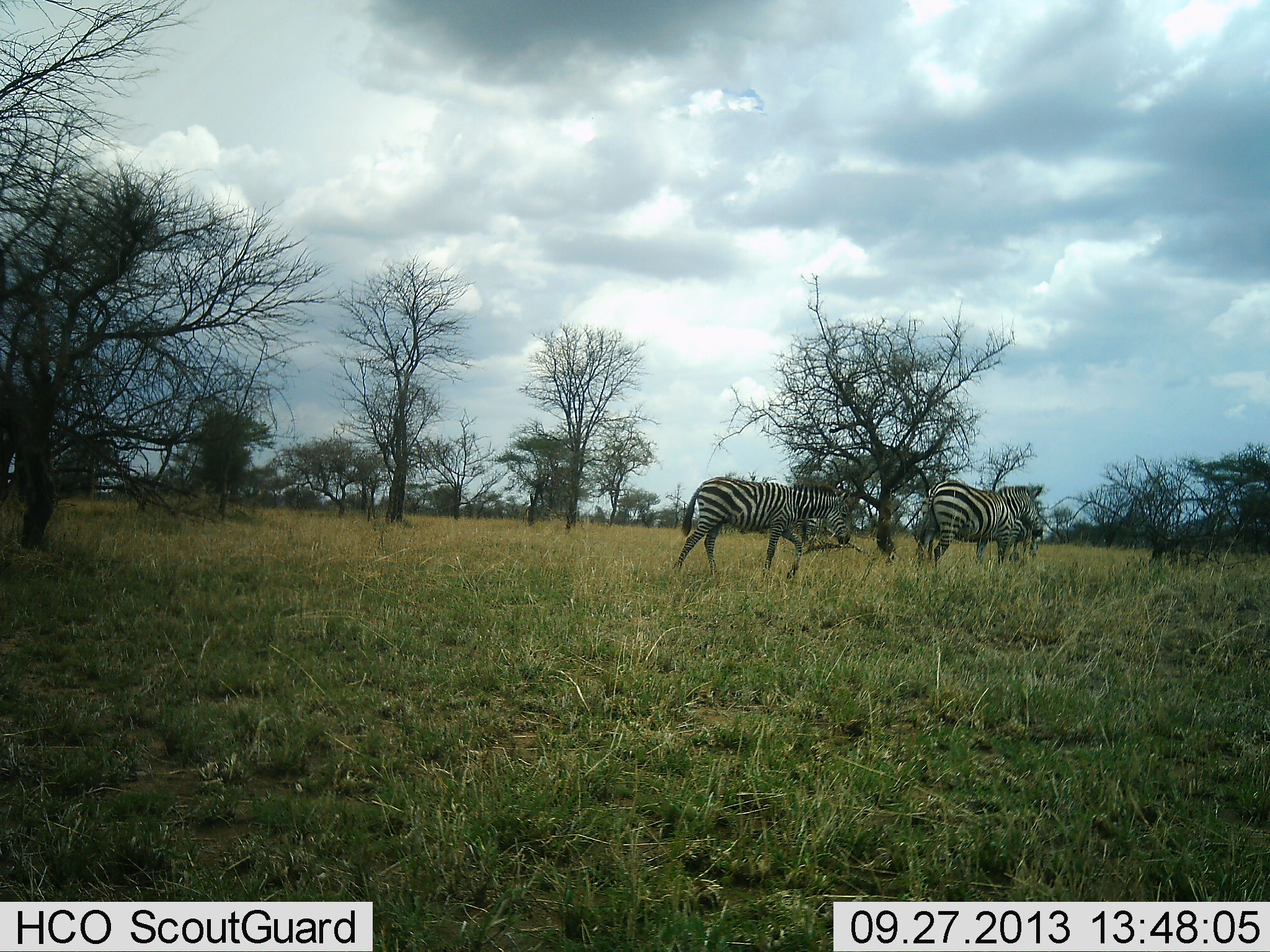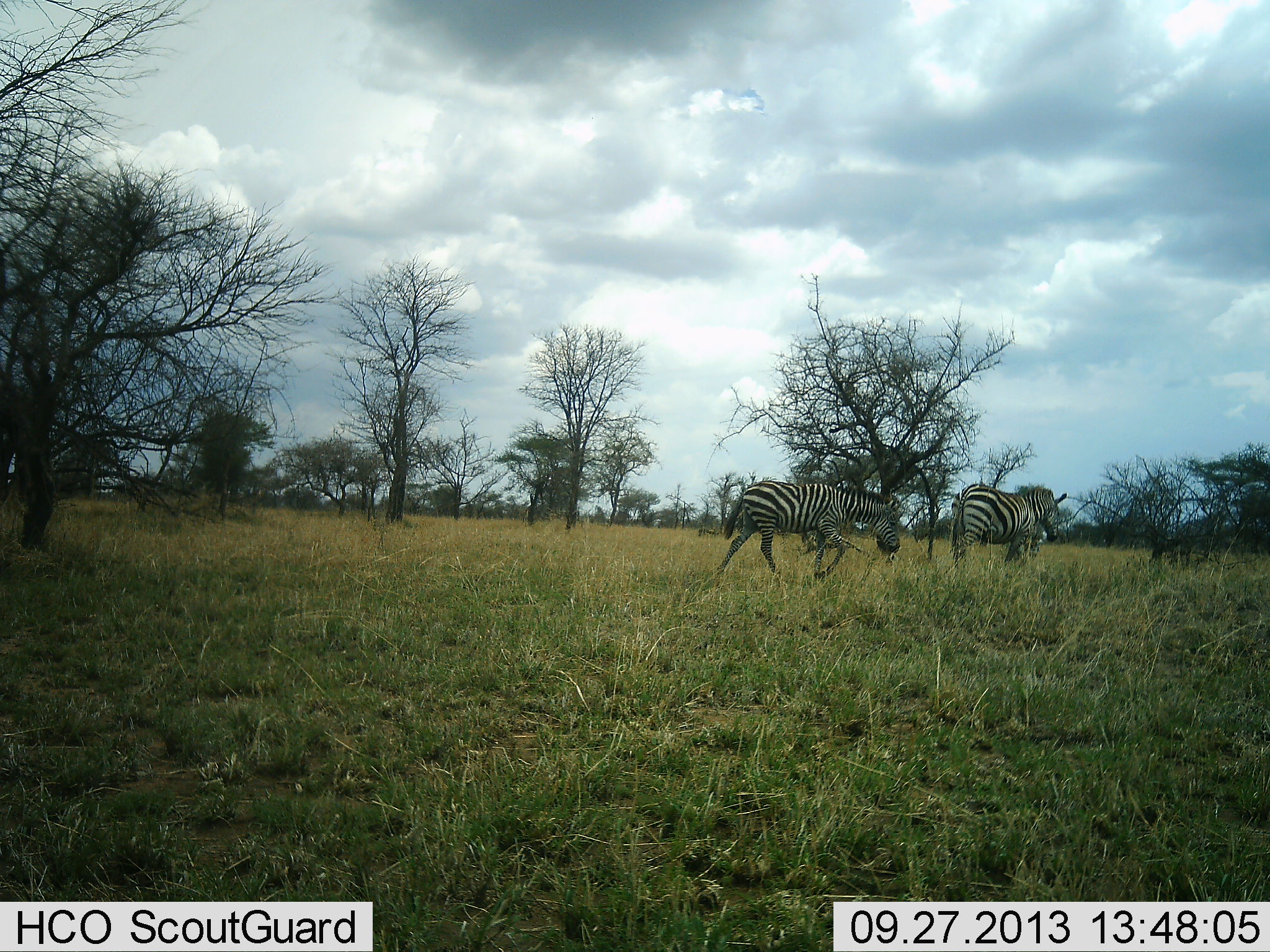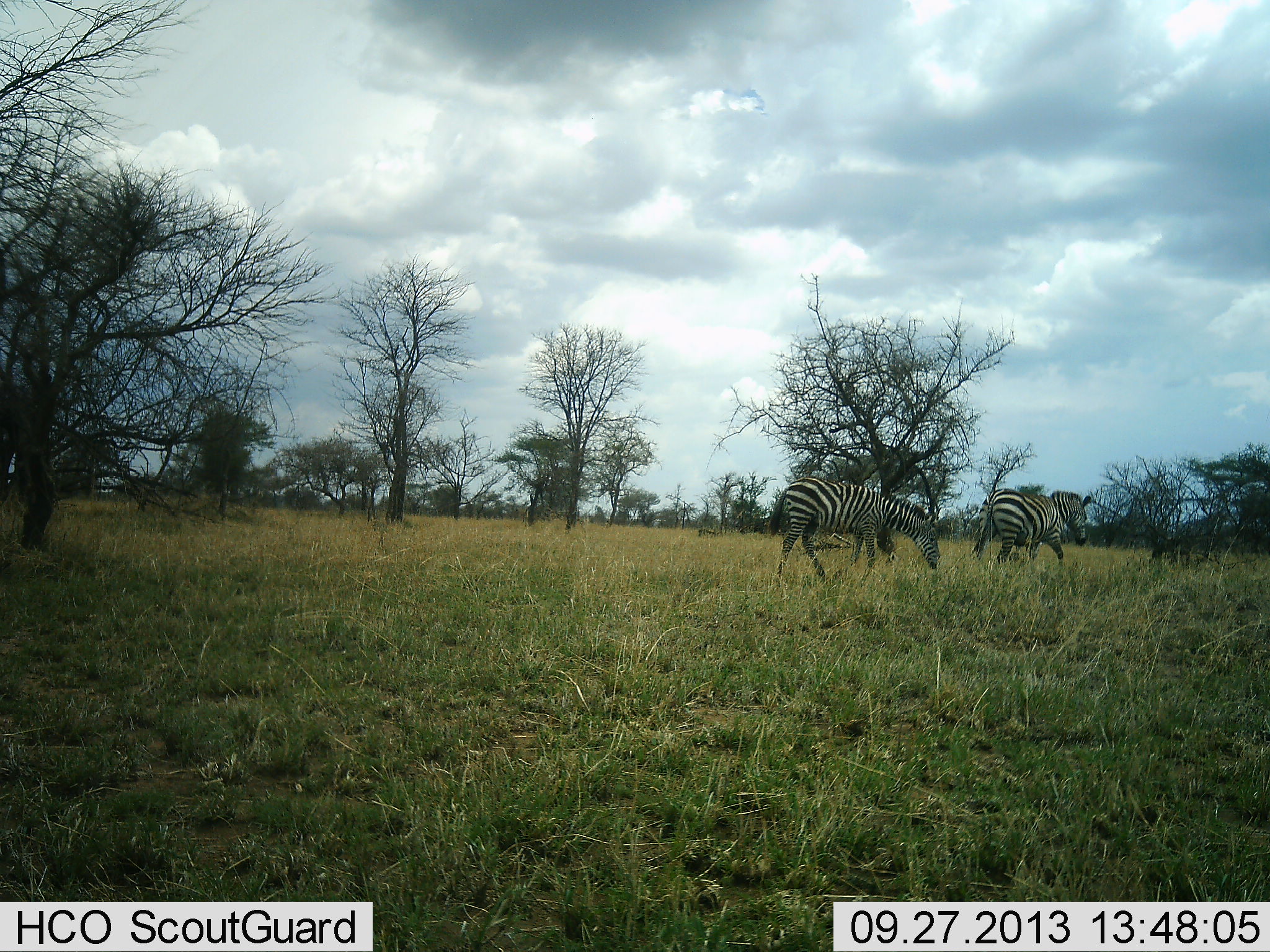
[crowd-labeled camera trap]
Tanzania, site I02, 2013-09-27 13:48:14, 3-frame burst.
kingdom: Animalia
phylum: Chordata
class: Mammalia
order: Perissodactyla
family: Equidae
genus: Equus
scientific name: Equus quagga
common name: plains zebra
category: zebra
Zebra (plains zebra) (Equus quagga), count 2. Behavior (volunteer vote fractions): standing 10%, resting 0%, moving 100%, interacting 0%. Young present (vote fraction): 0%. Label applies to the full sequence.